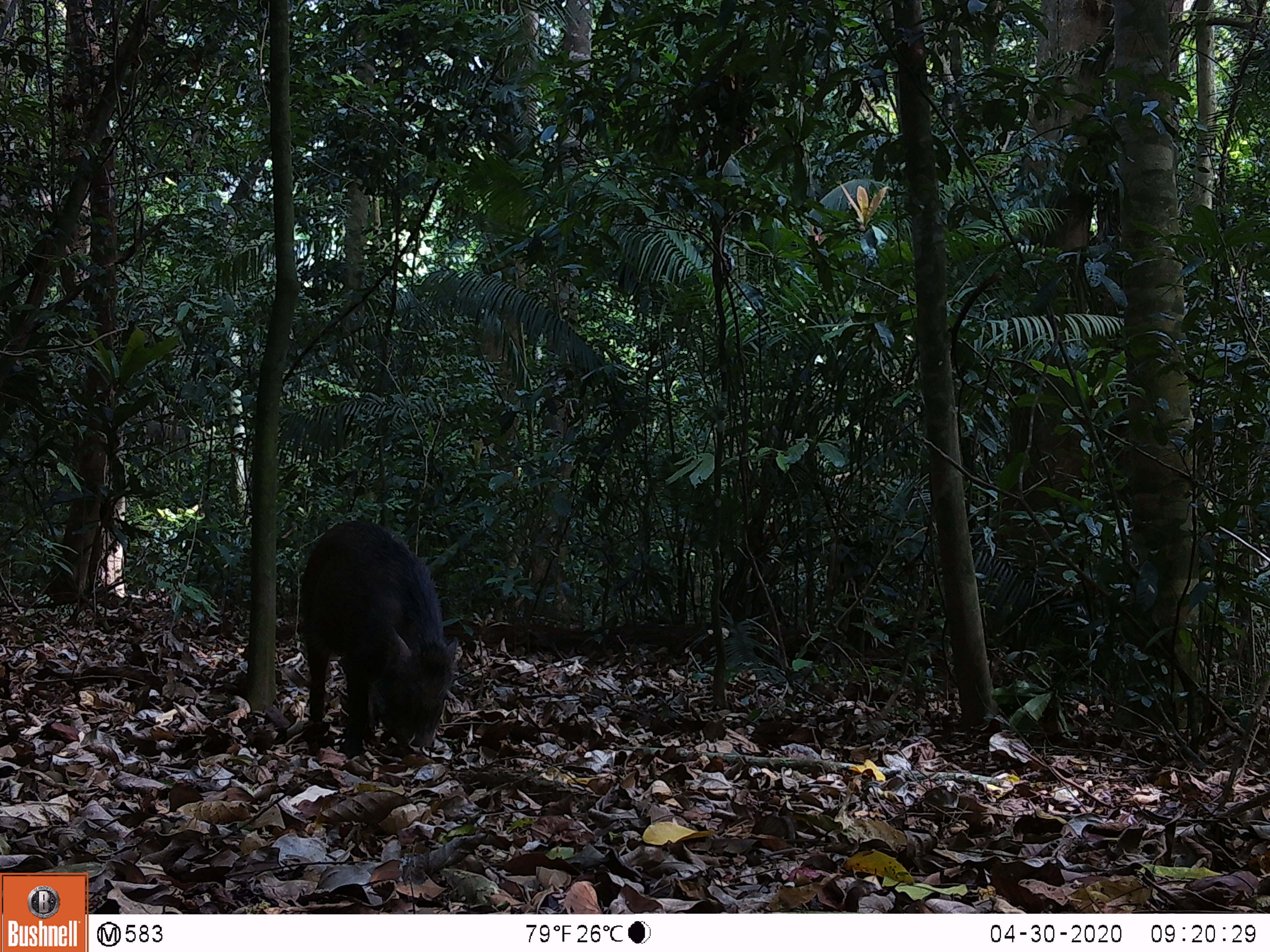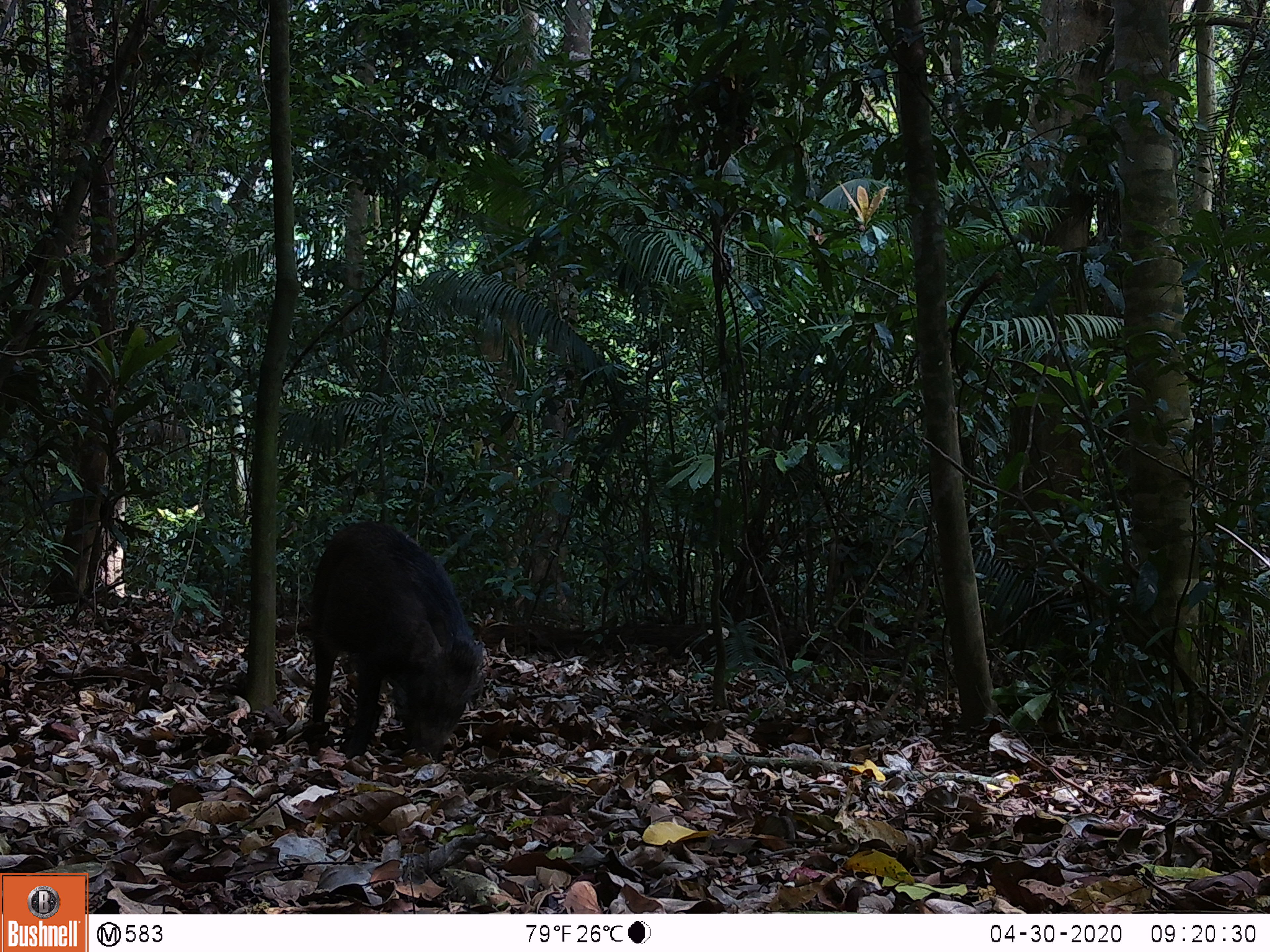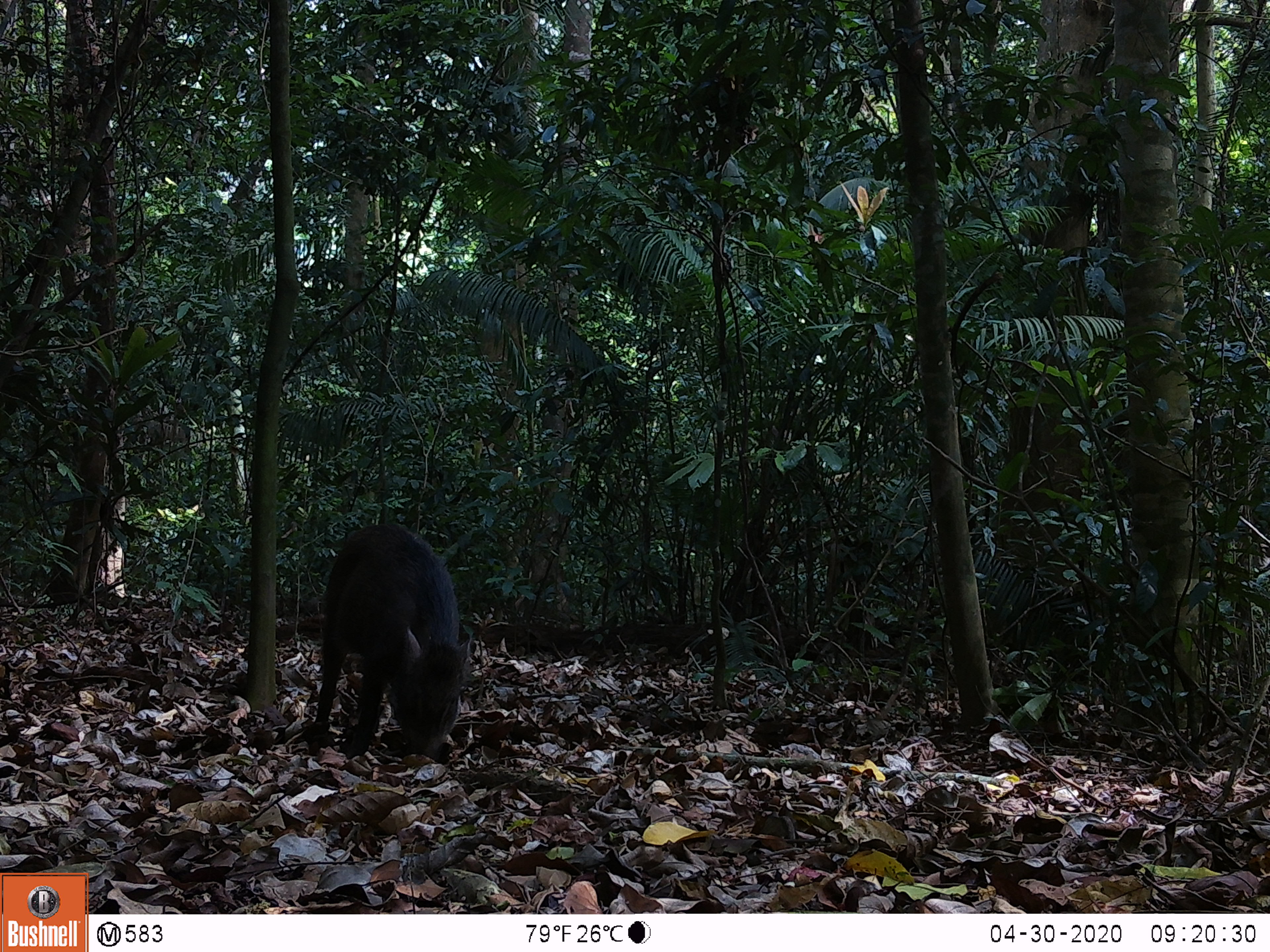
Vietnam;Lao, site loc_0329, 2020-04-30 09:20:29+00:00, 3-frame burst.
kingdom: Animalia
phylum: Chordata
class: Mammalia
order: Artiodactyla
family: Suidae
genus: Sus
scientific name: Sus scrofa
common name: eurasian wild pig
Eurasian wild pig (Sus scrofa). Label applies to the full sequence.